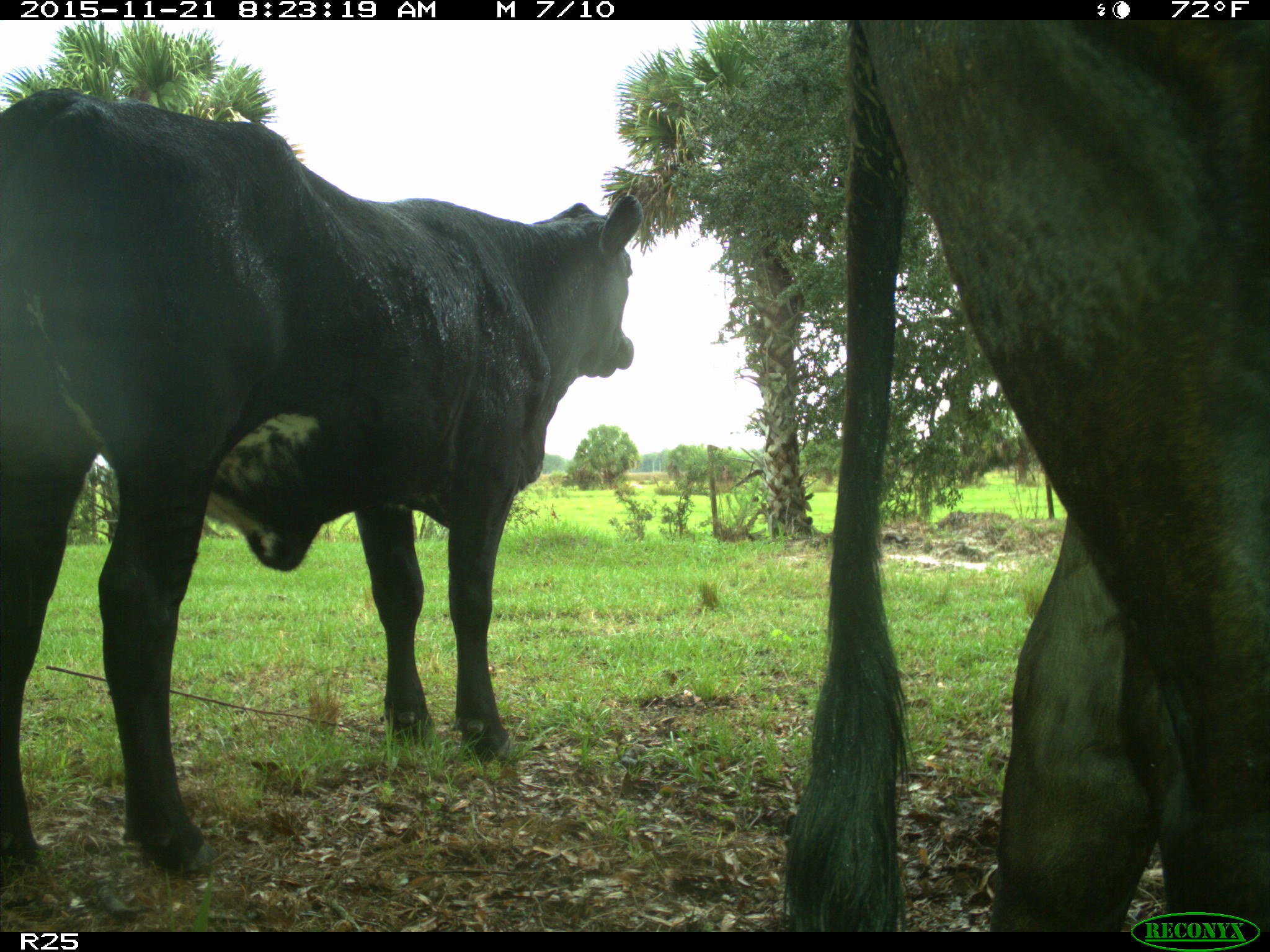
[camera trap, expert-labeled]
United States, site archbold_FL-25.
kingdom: Animalia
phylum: Chordata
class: Mammalia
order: Artiodactyla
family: Bovidae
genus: Bos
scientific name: Bos taurus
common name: domestic cow